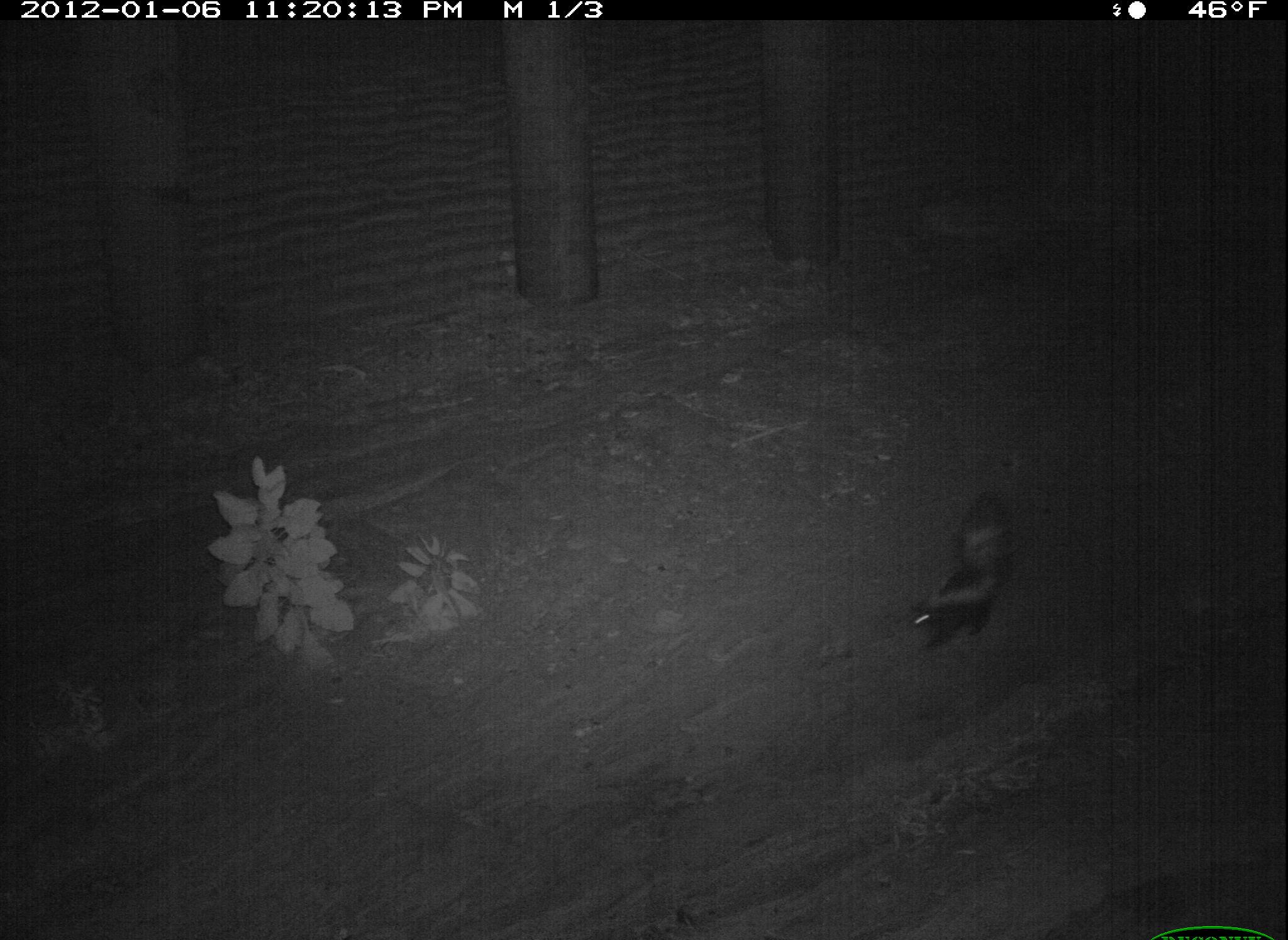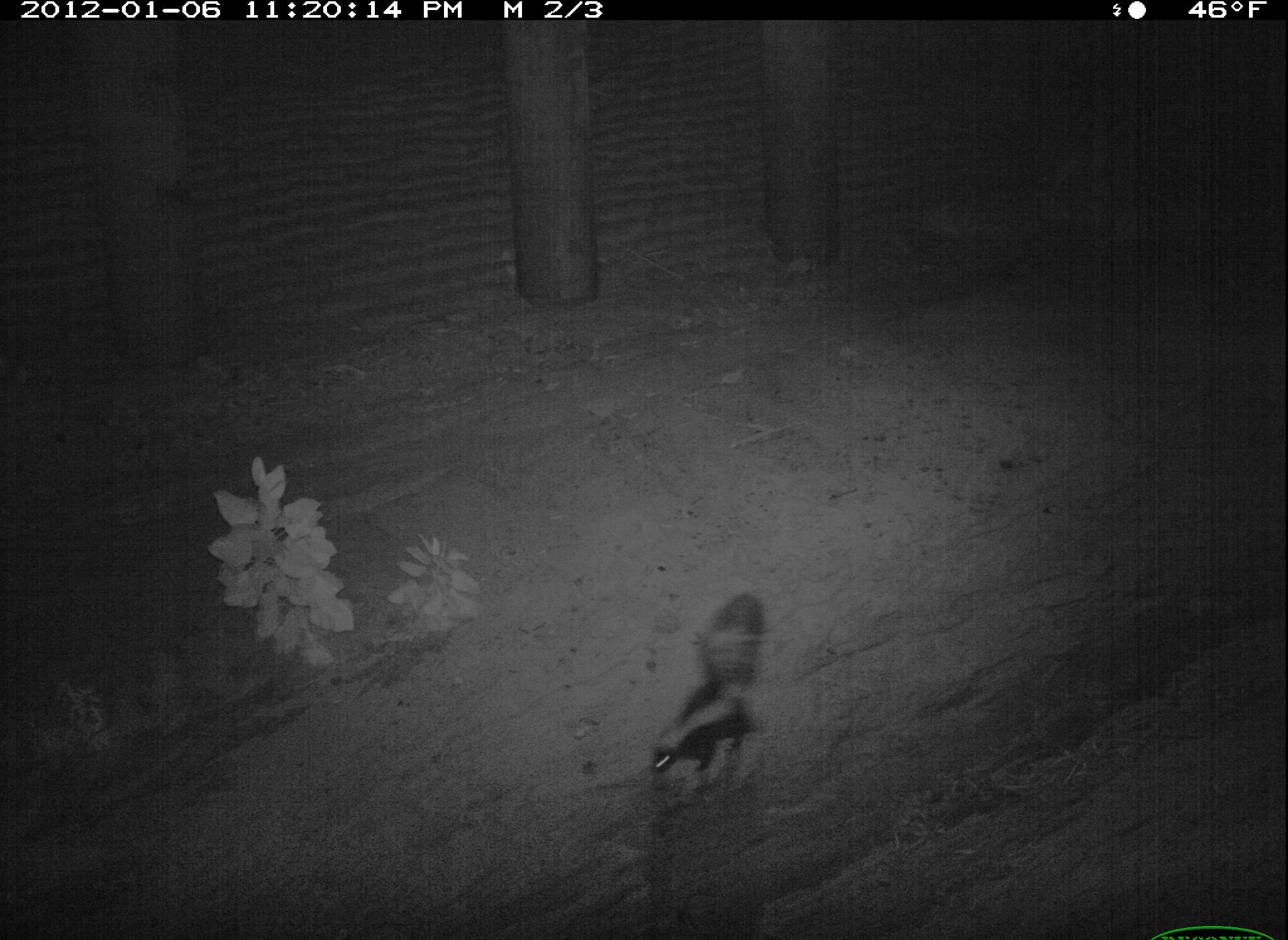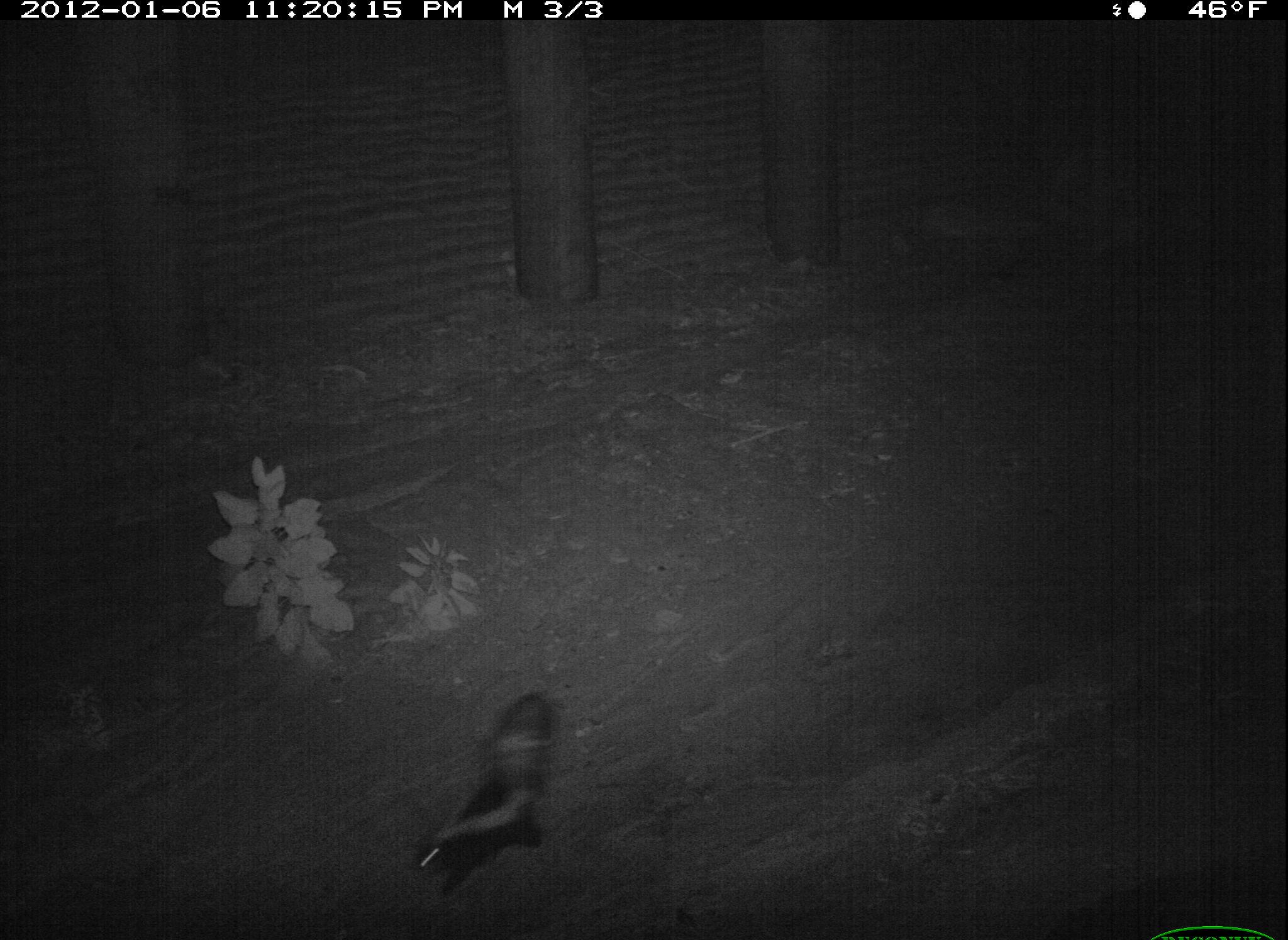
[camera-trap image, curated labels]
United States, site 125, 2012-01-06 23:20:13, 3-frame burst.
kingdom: Animalia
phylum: Chordata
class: Mammalia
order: Carnivora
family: Mephitidae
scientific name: Mephitidae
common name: skunk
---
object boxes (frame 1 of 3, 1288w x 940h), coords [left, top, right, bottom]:
skunk: [900, 481, 1030, 664]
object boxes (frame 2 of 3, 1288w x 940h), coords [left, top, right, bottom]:
skunk: [640, 582, 776, 799]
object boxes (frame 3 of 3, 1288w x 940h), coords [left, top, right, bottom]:
skunk: [405, 684, 571, 907]